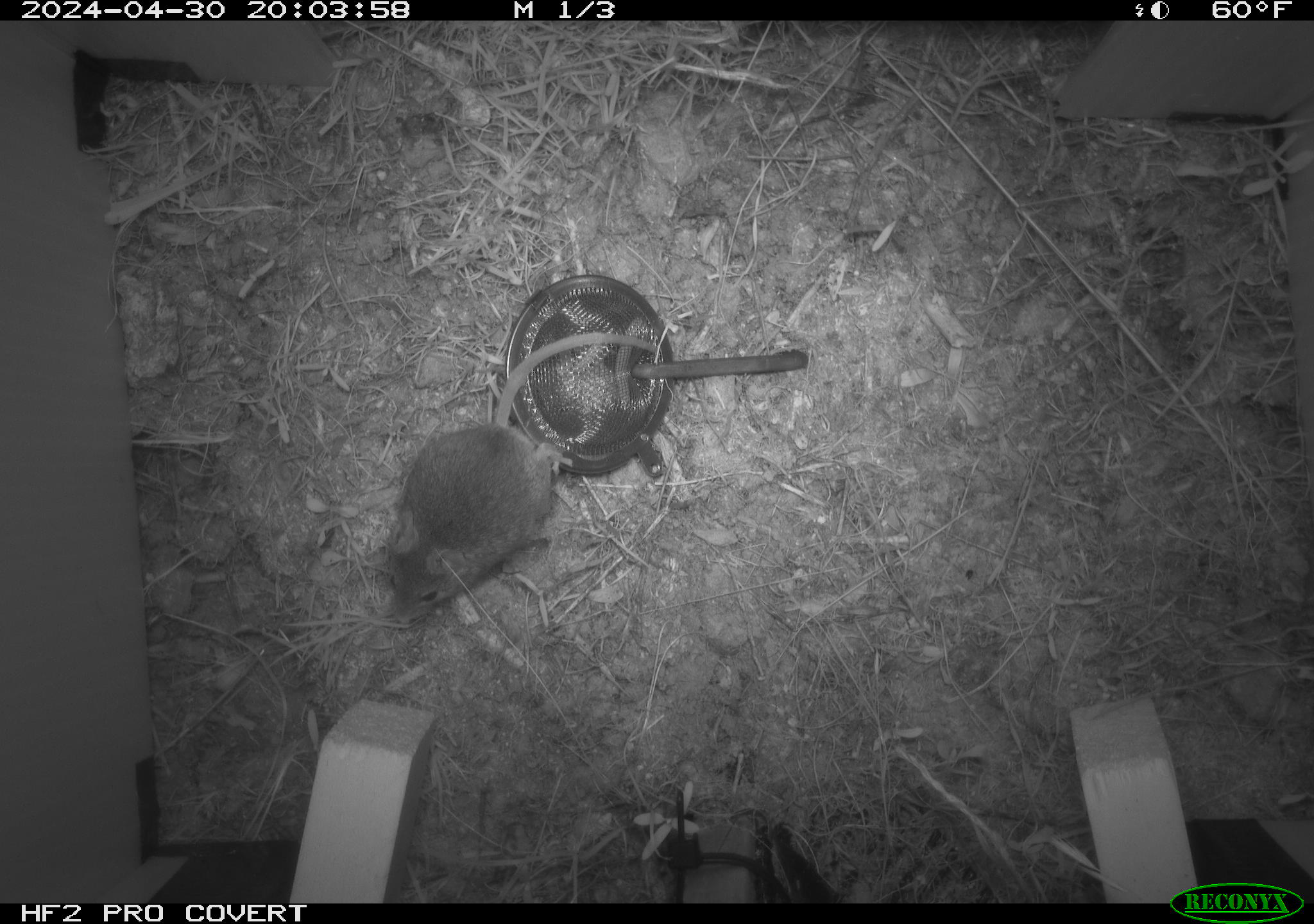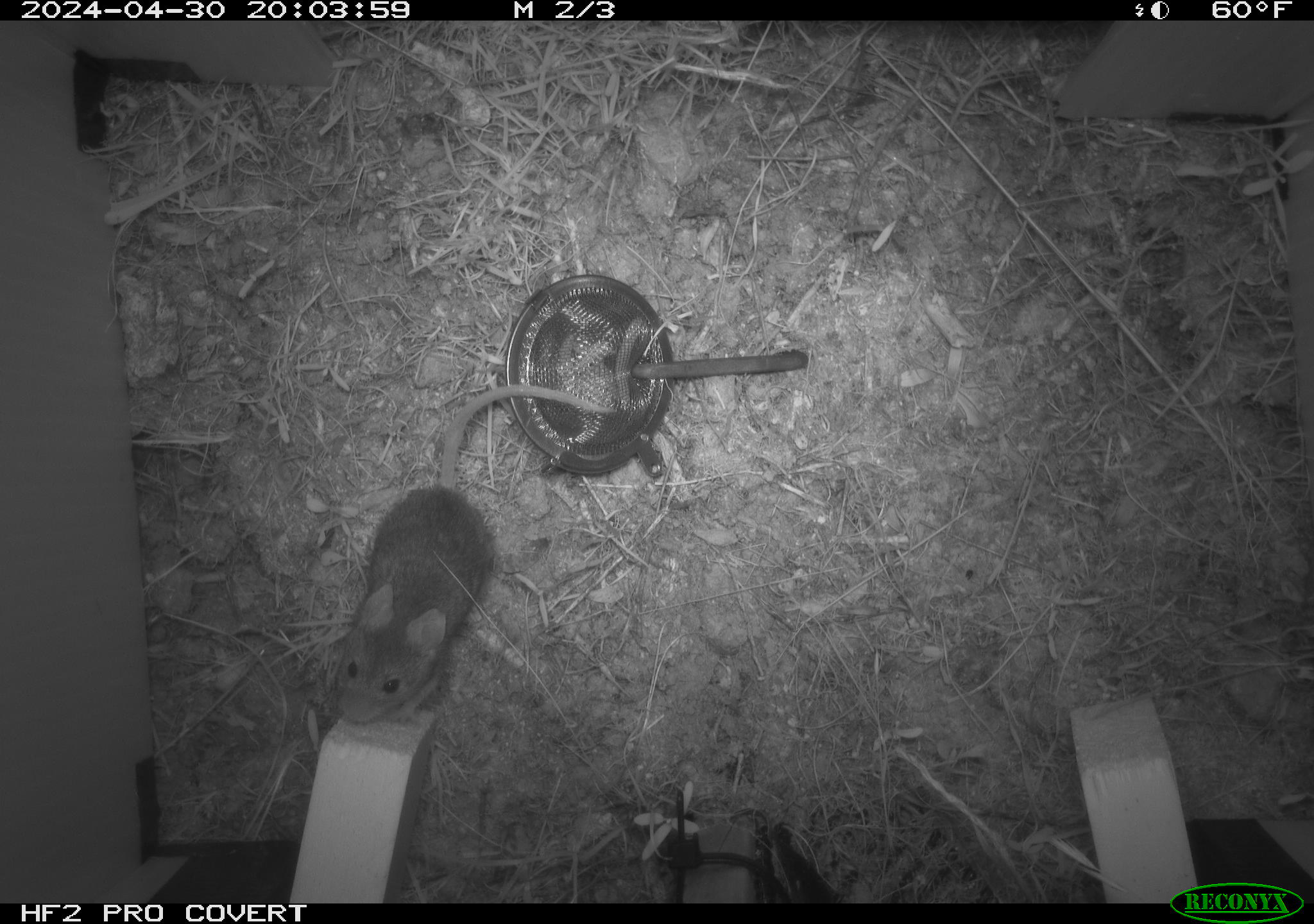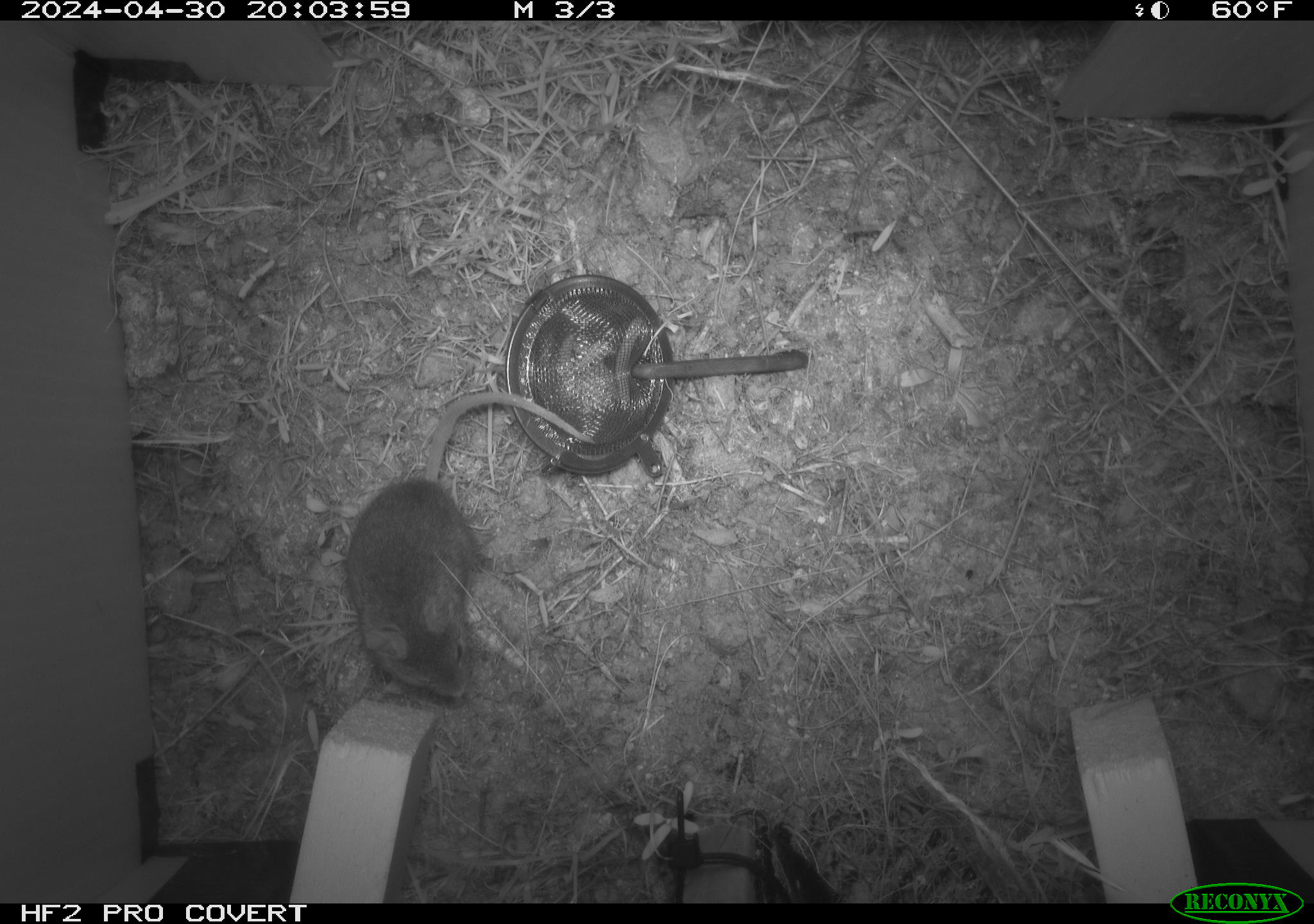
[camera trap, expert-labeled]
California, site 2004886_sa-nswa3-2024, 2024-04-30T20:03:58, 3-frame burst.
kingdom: Animalia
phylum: Chordata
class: Mammalia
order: Rodentia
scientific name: Rodentia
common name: rodent